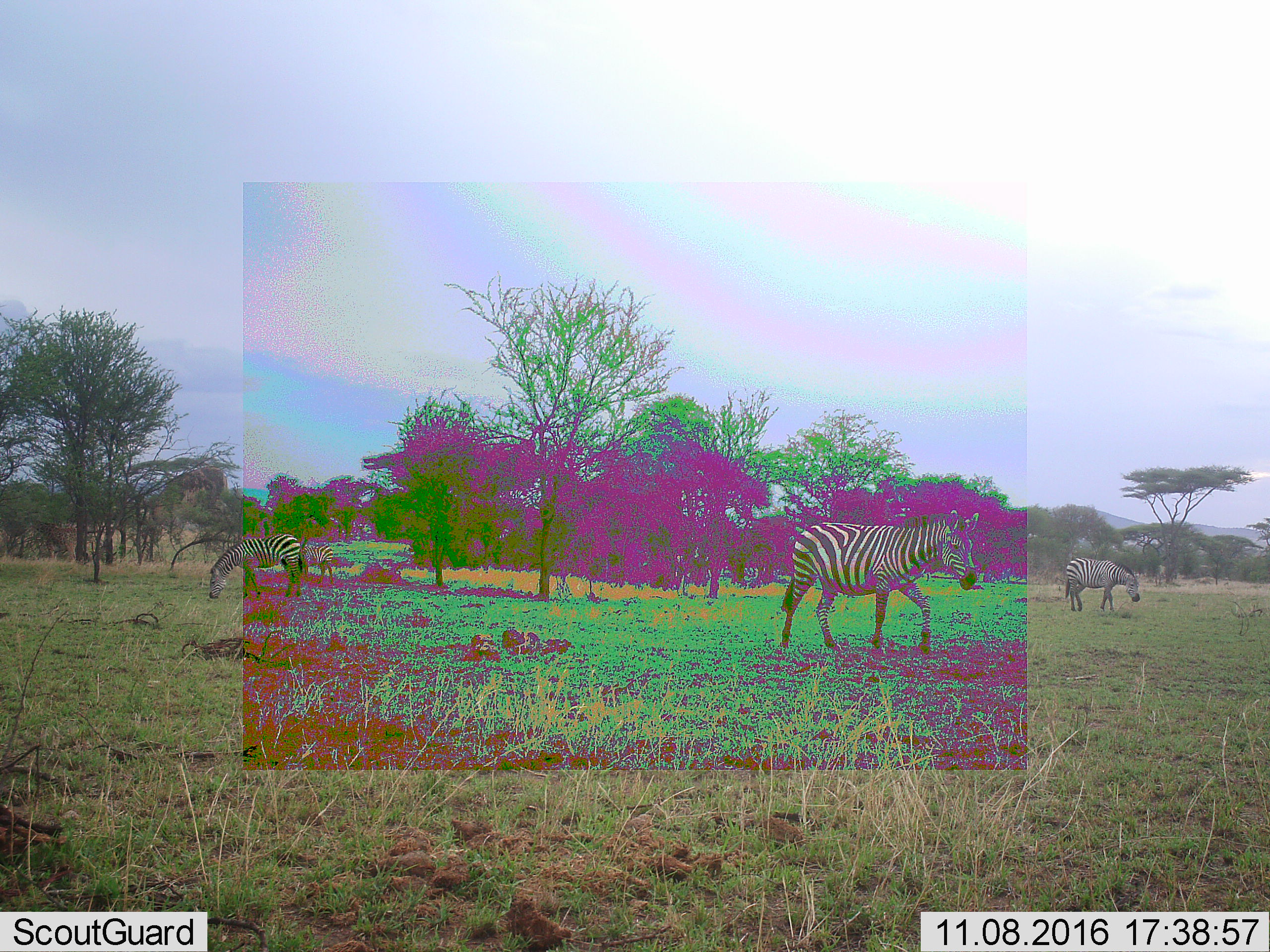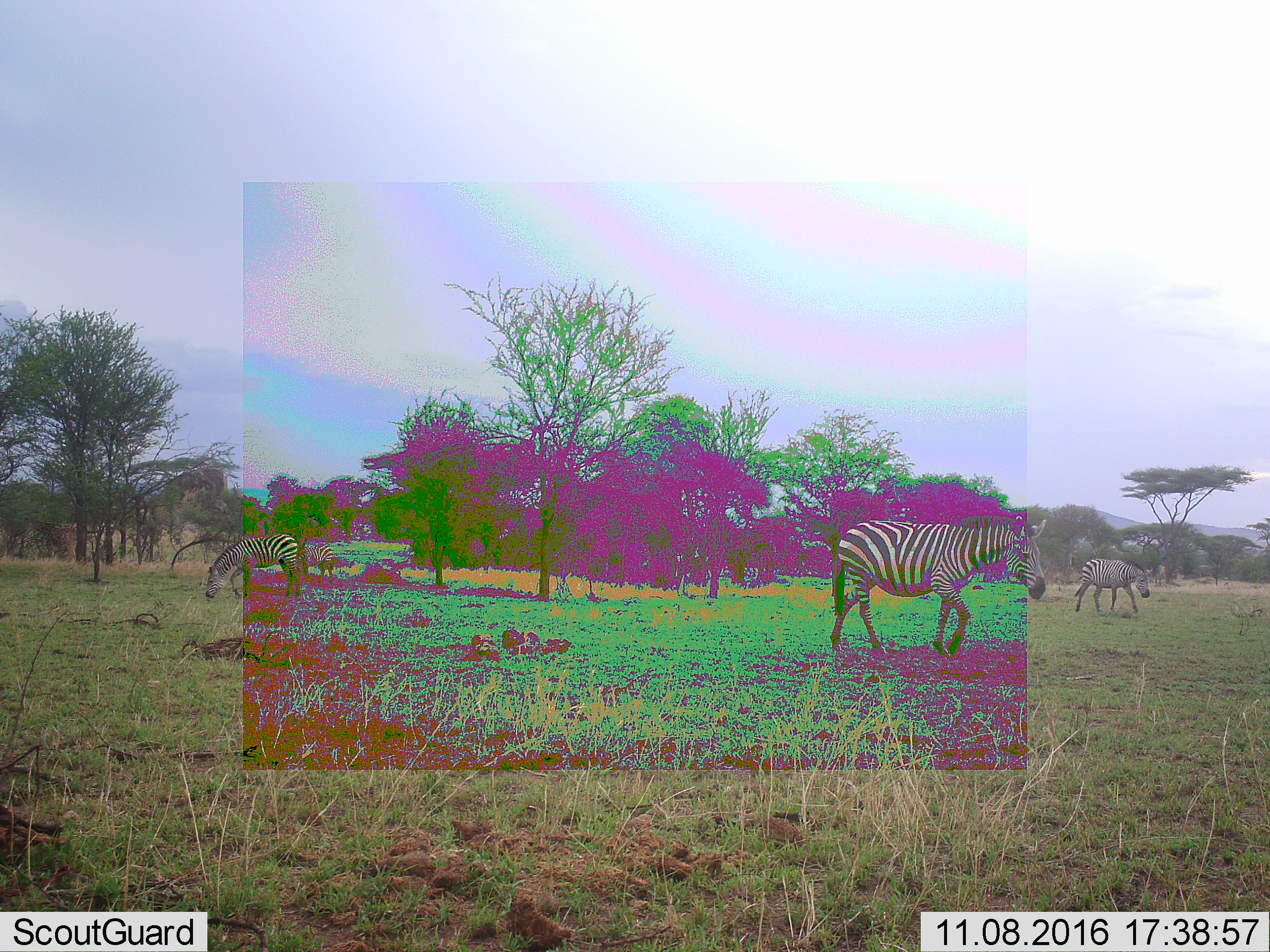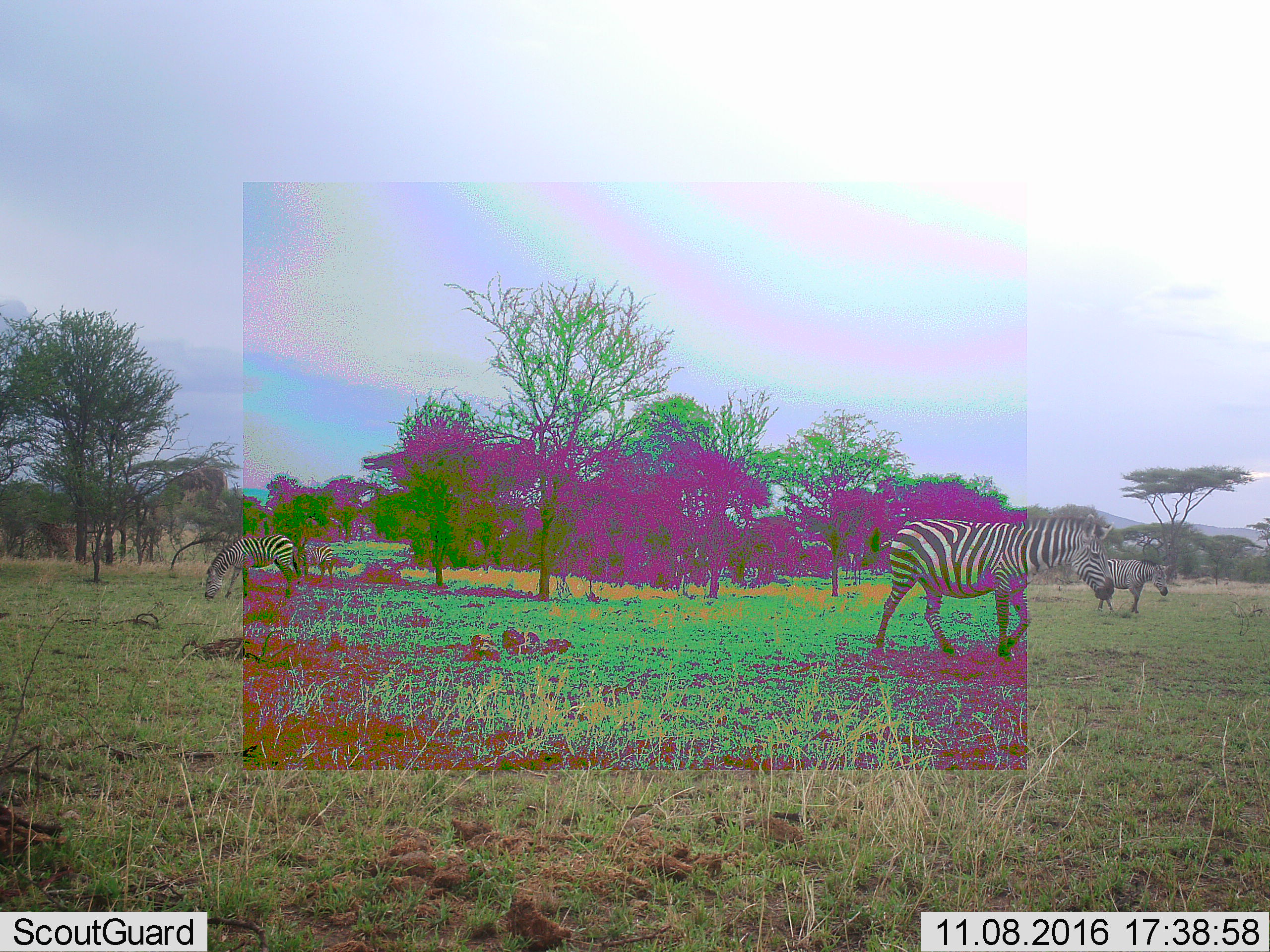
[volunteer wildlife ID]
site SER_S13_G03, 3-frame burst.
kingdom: Animalia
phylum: Chordata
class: Mammalia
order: Perissodactyla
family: Equidae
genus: Equus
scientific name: Equus quagga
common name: plains zebra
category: zebraplains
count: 4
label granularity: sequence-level